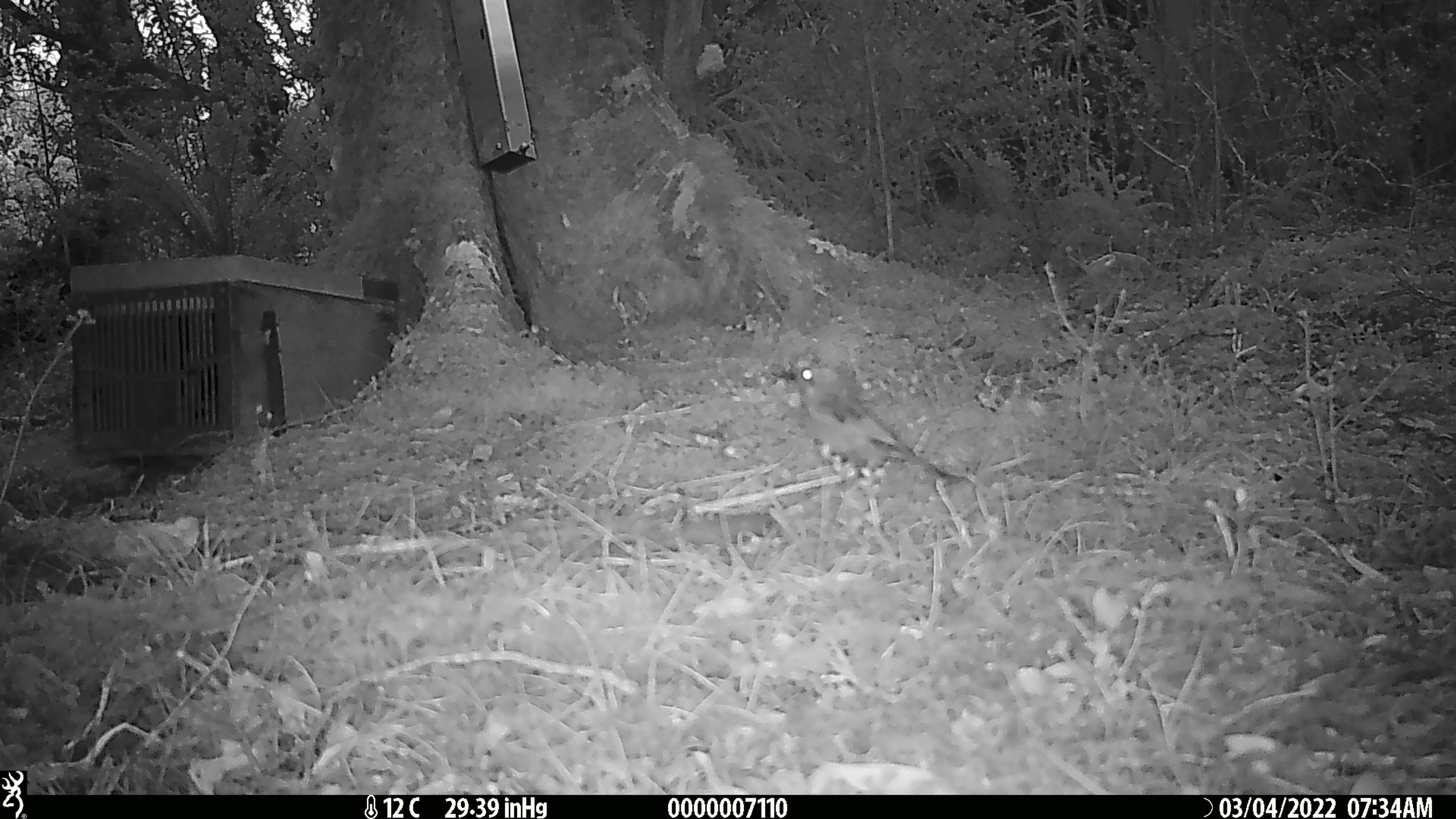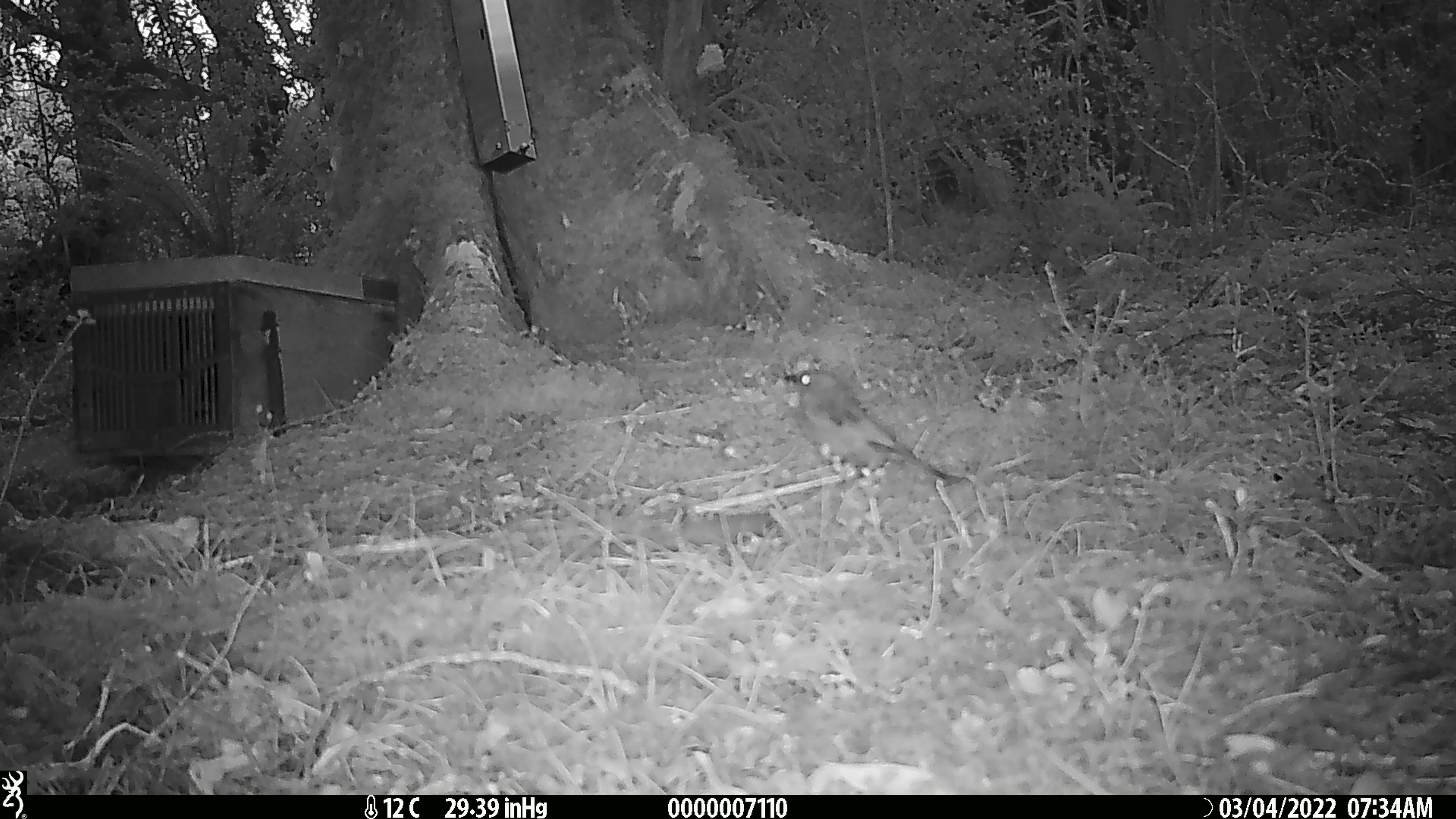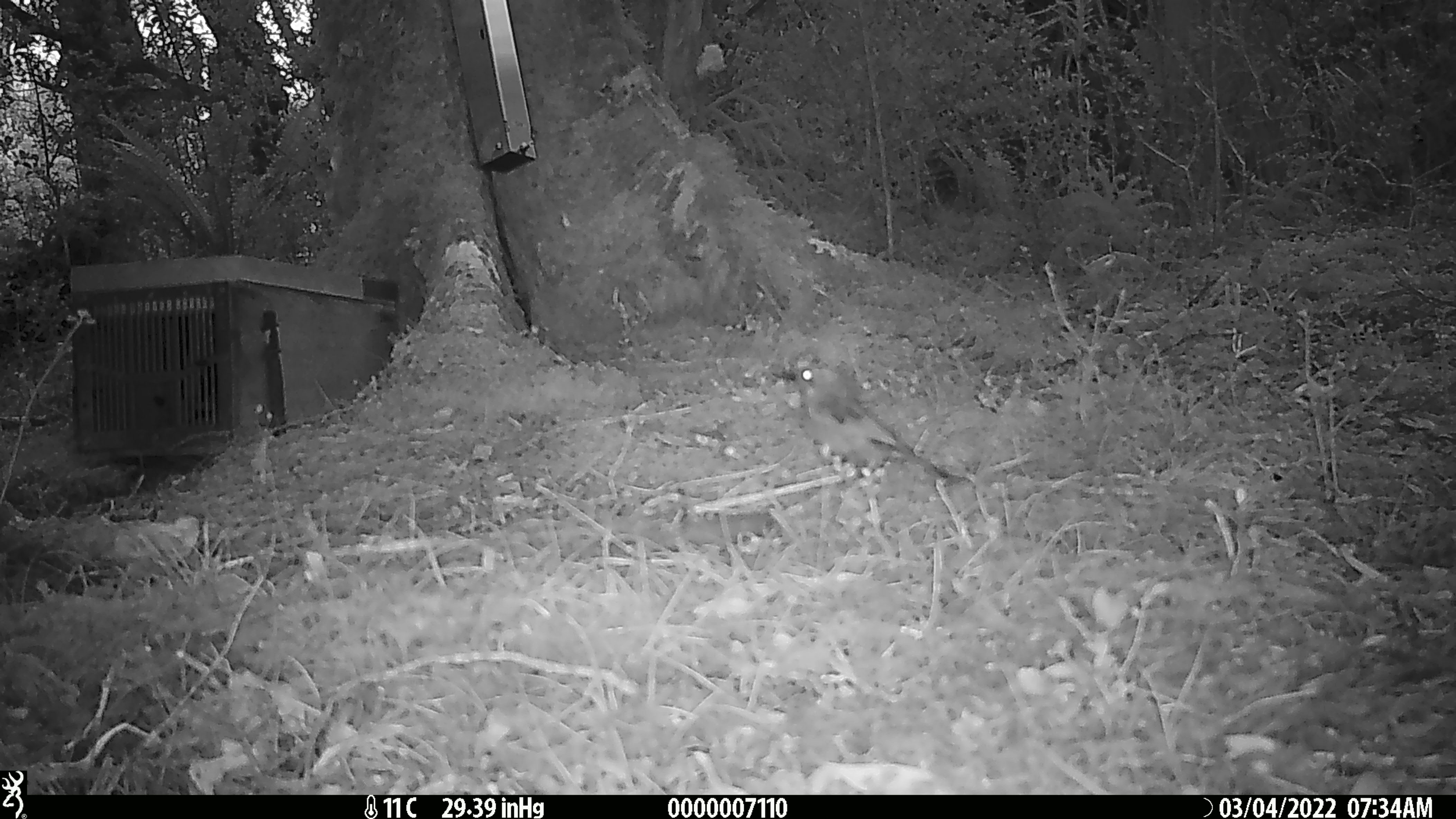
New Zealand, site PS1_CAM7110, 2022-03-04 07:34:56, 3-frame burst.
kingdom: Animalia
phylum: Chordata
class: Aves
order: Passeriformes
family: Meliphagidae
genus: Anthornis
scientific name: Anthornis melanura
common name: new zealand bellbird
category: bellbird